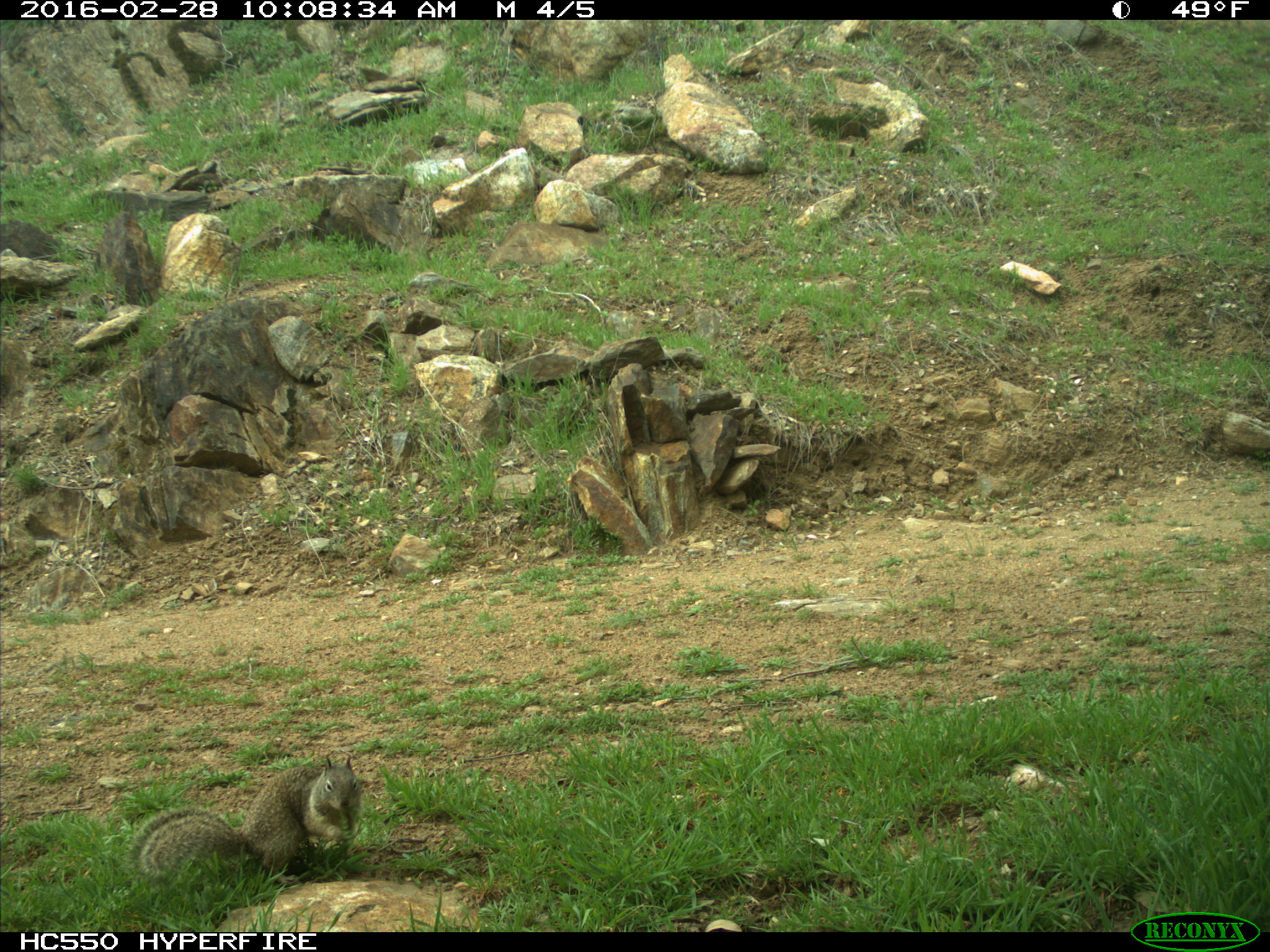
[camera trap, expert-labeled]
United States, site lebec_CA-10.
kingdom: Animalia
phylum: Chordata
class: Mammalia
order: Rodentia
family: Sciuridae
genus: Otospermophilus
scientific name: Otospermophilus beecheyi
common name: california ground squirrel